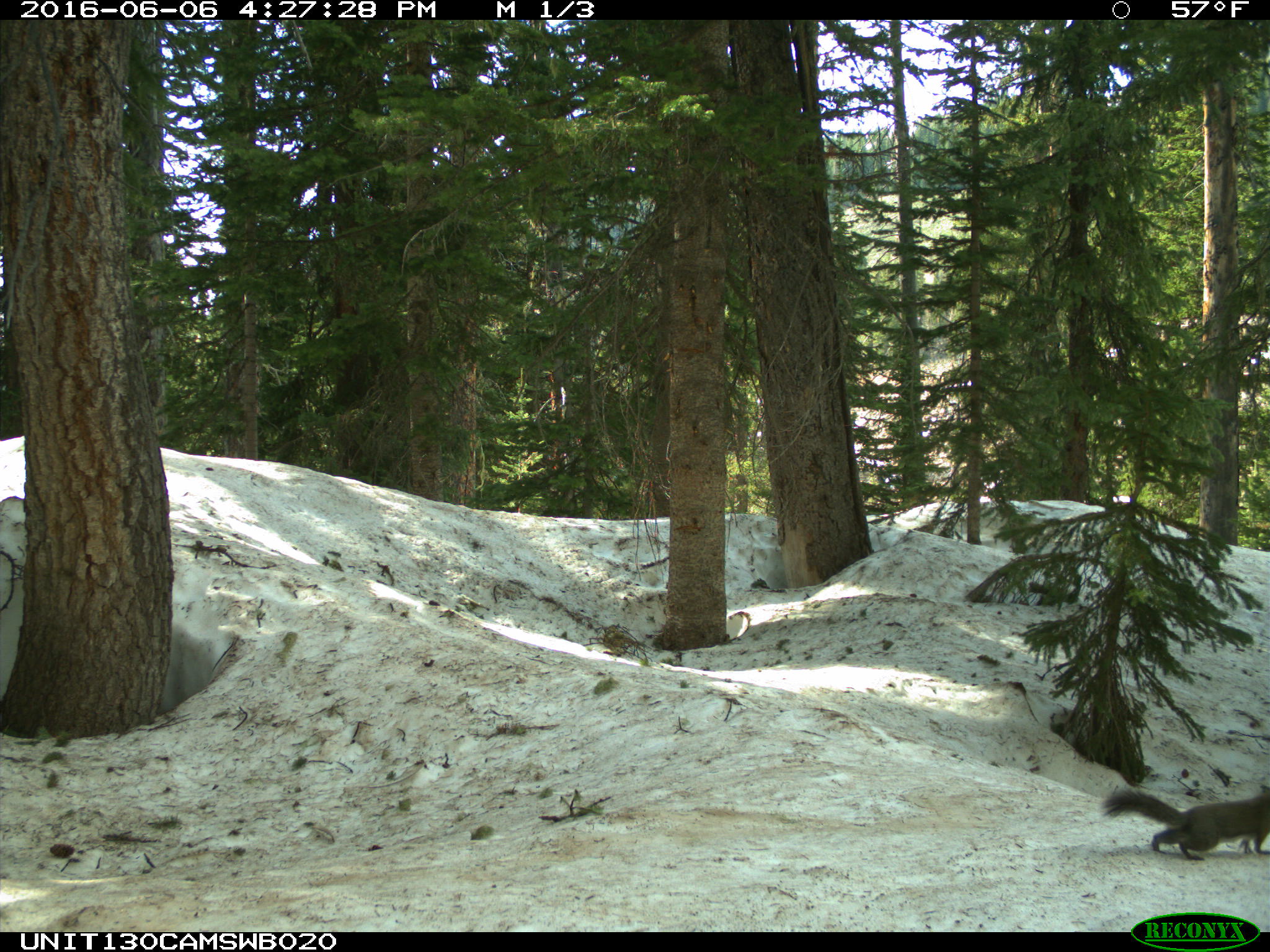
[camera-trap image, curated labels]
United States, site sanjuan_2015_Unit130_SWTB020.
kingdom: Animalia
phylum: Chordata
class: Mammalia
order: Rodentia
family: Sciuridae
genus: Tamiasciurus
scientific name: Tamiasciurus hudsonicus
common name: american red squirrel